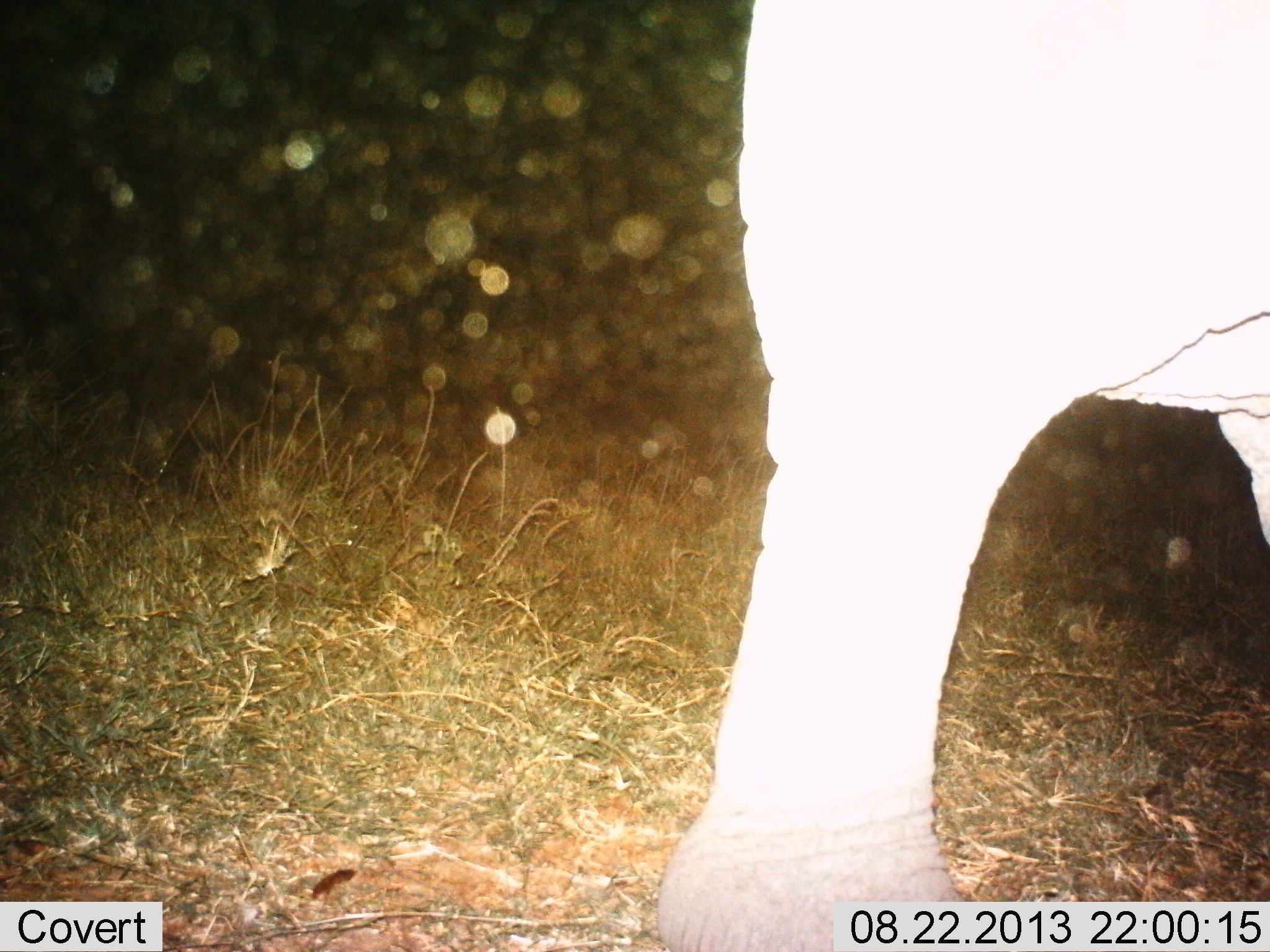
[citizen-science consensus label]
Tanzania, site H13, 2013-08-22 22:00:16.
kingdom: Animalia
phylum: Chordata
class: Mammalia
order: Proboscidea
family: Elephantidae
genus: Loxodonta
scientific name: Loxodonta africana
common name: african bush elephant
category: elephant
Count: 1.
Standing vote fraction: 100%.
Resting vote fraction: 0%.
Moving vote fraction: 0%.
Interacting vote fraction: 0%.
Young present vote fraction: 0%.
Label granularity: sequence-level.